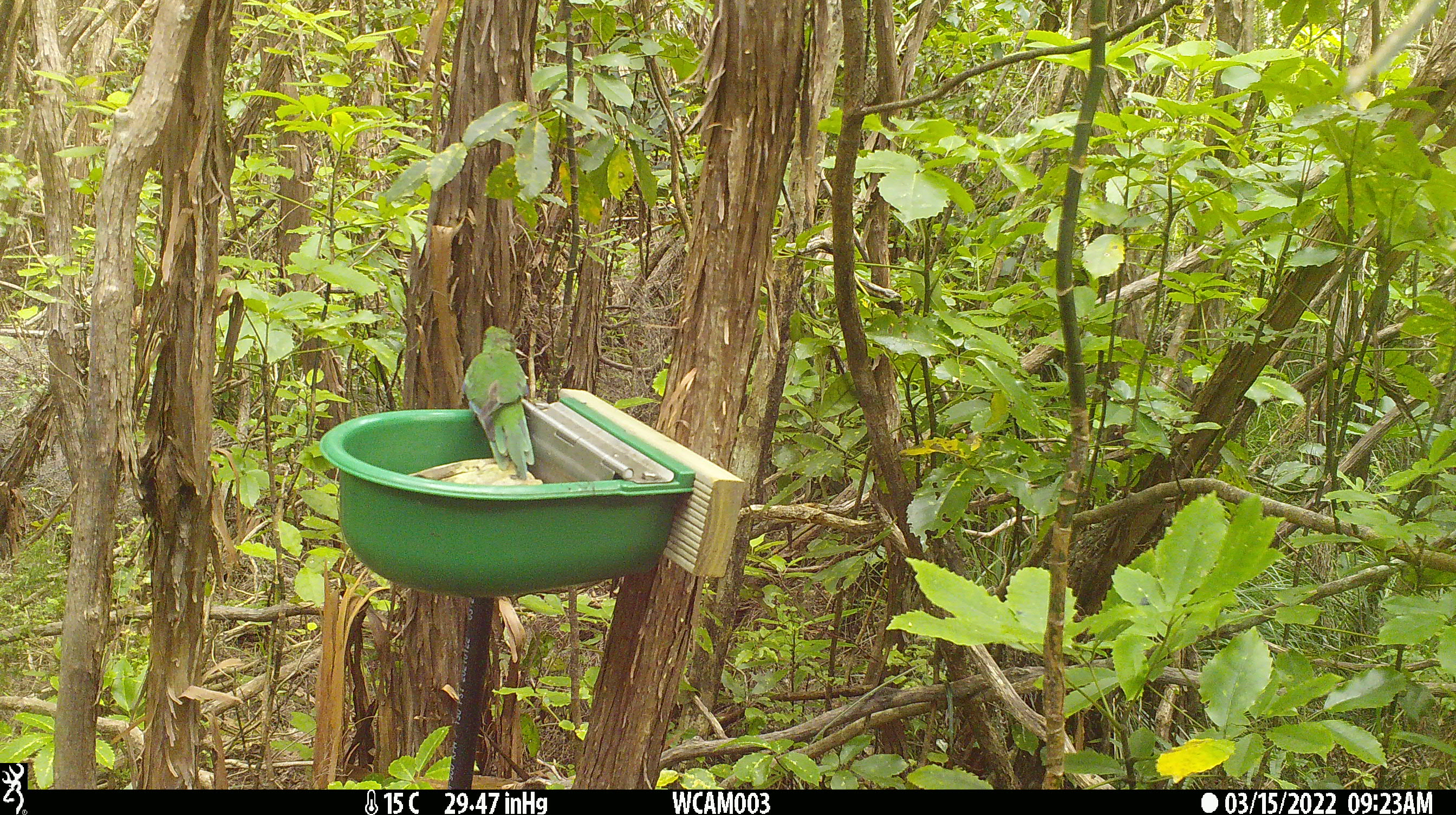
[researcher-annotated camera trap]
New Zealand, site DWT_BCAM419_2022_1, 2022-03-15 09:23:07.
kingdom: Animalia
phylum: Chordata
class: Aves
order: Psittaciformes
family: Psittaculidae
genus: Cyanoramphus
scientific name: Cyanoramphus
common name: parakeet